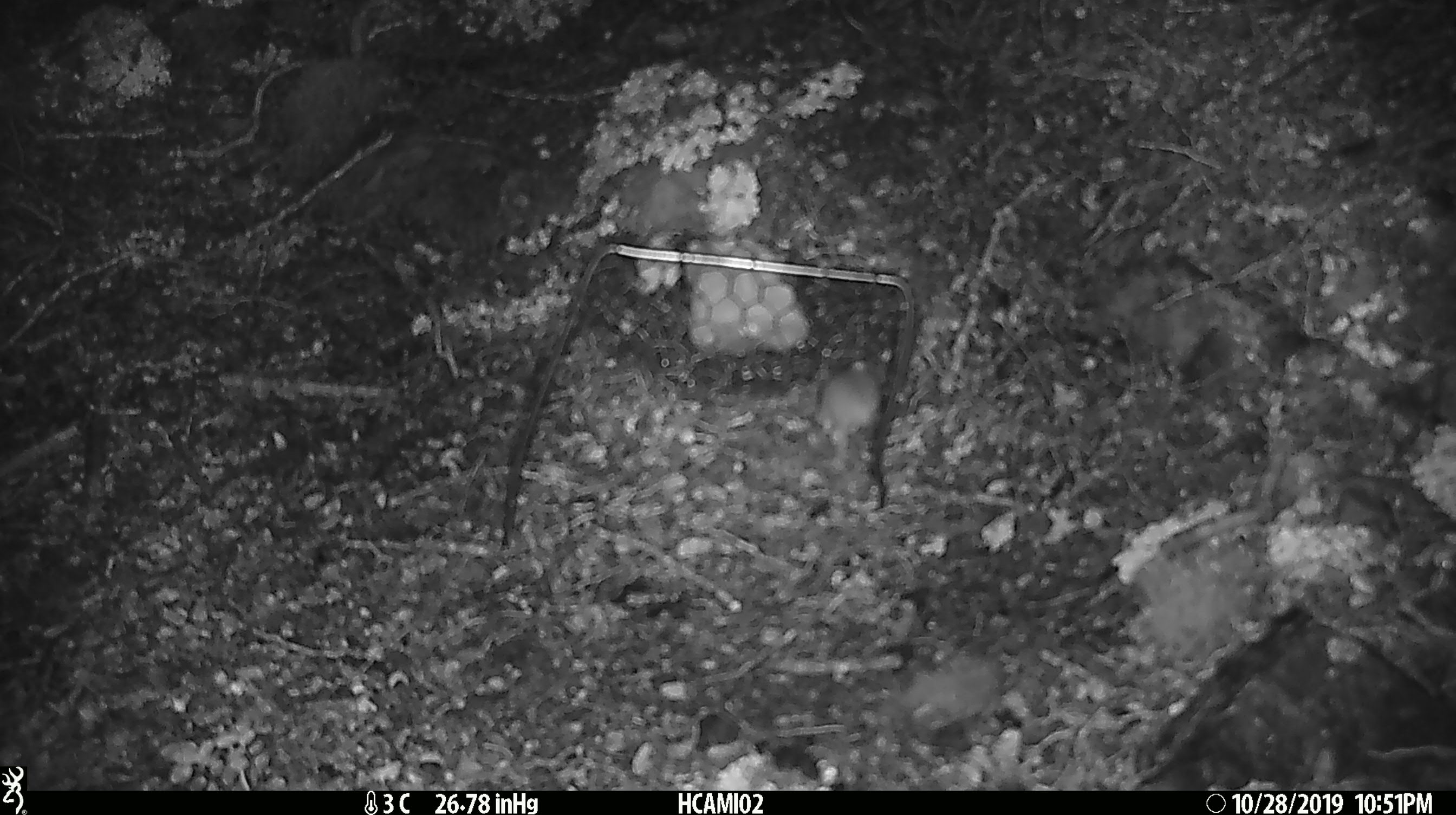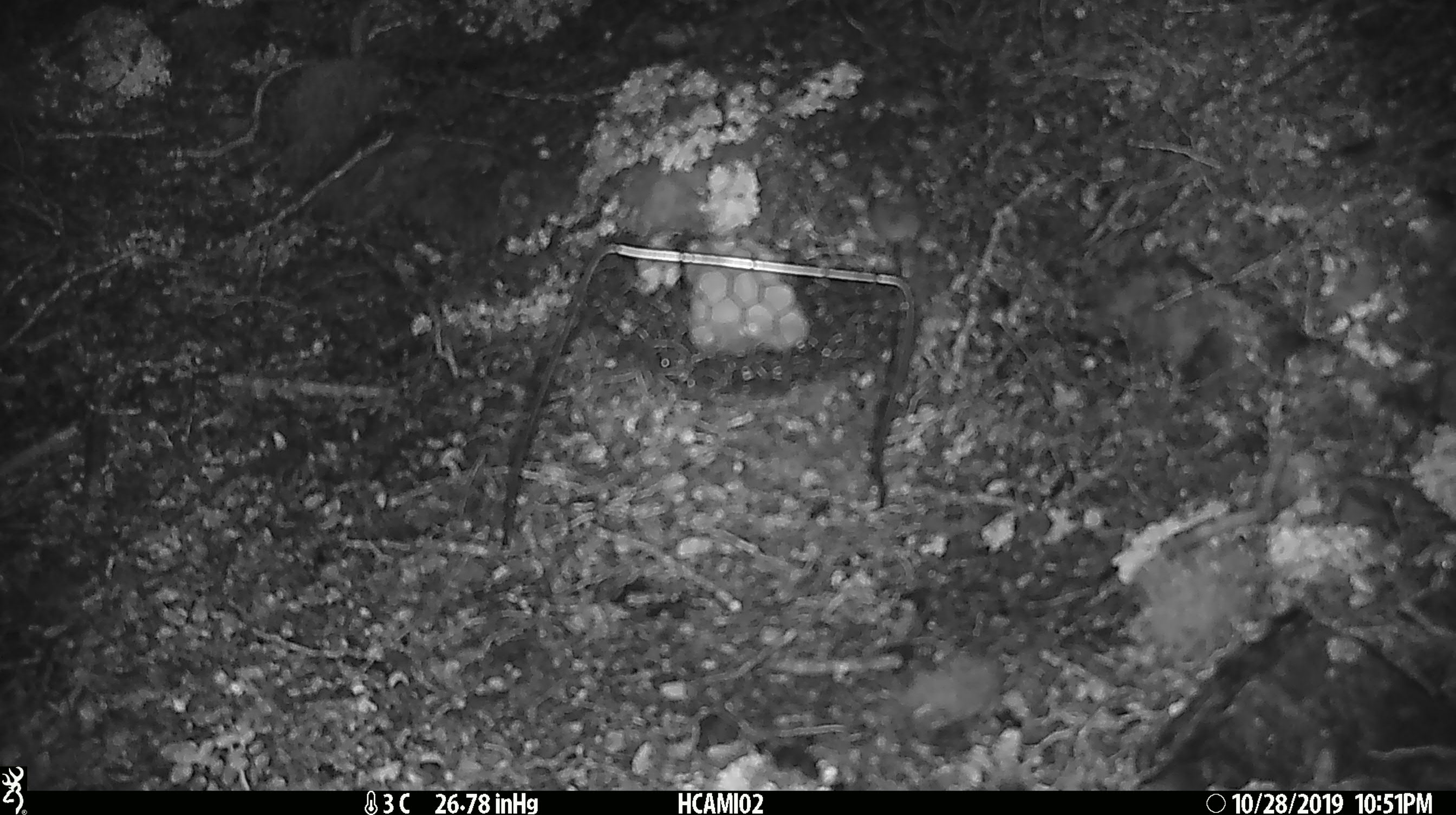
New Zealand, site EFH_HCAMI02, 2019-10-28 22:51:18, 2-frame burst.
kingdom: Animalia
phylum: Chordata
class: Mammalia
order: Rodentia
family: Muridae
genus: Mus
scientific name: Mus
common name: mouse